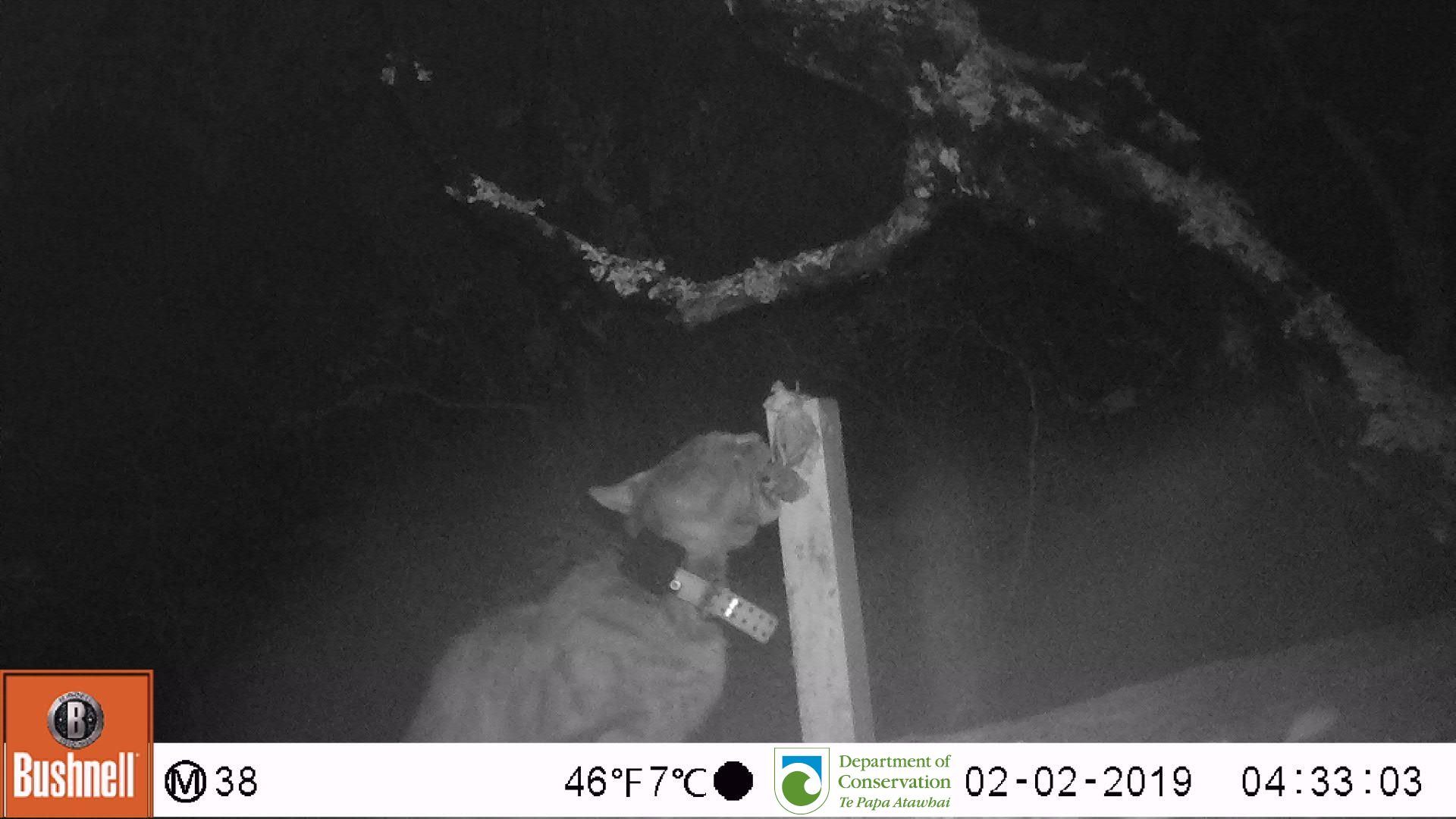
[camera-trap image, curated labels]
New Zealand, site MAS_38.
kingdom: Animalia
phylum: Chordata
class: Mammalia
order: Carnivora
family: Felidae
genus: Felis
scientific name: Felis catus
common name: domestic cat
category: cat